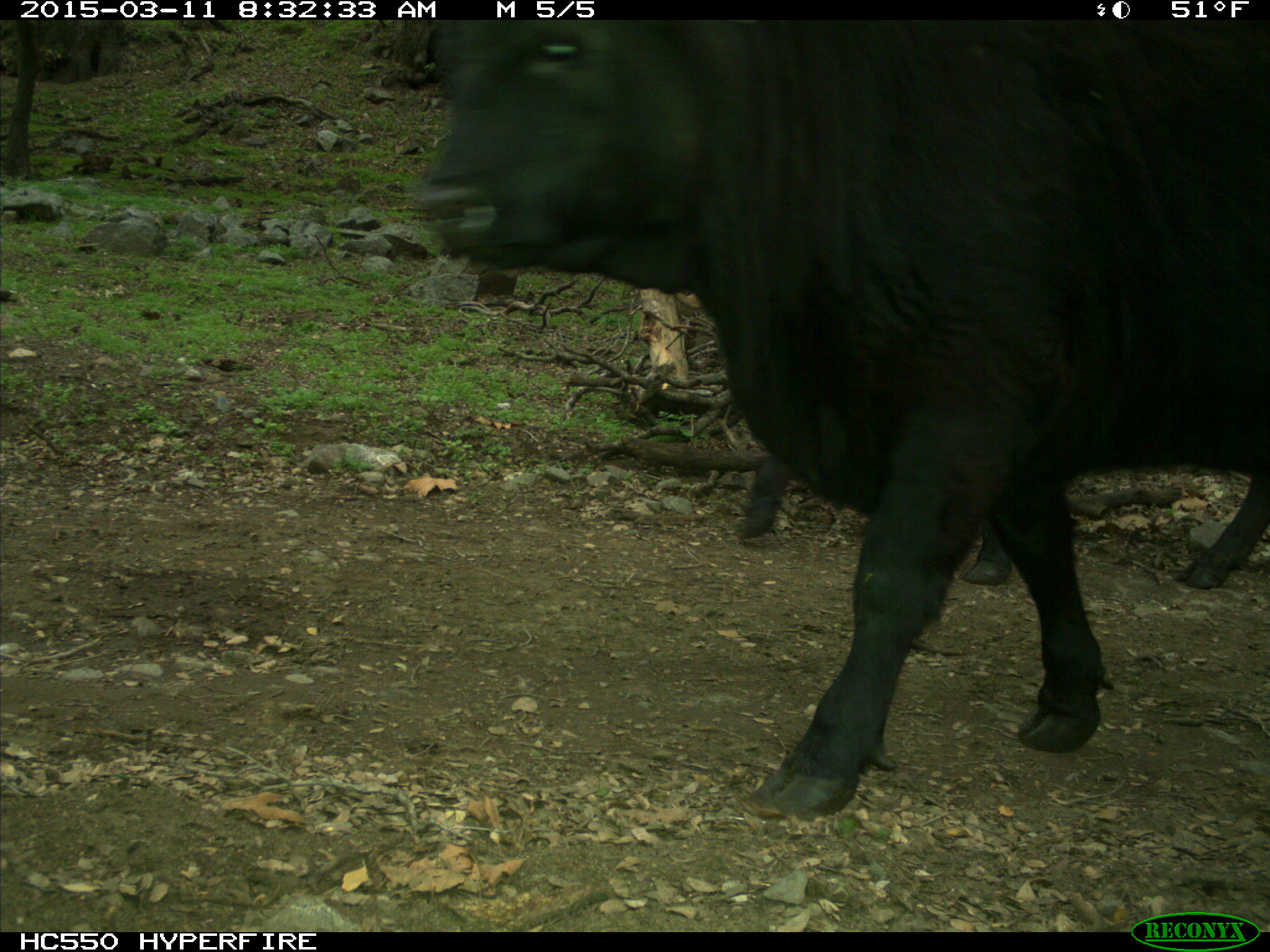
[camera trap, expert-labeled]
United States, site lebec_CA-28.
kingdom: Animalia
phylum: Chordata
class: Mammalia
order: Artiodactyla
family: Bovidae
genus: Bos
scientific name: Bos taurus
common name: domestic cow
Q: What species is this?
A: Bos taurus (domestic cow).